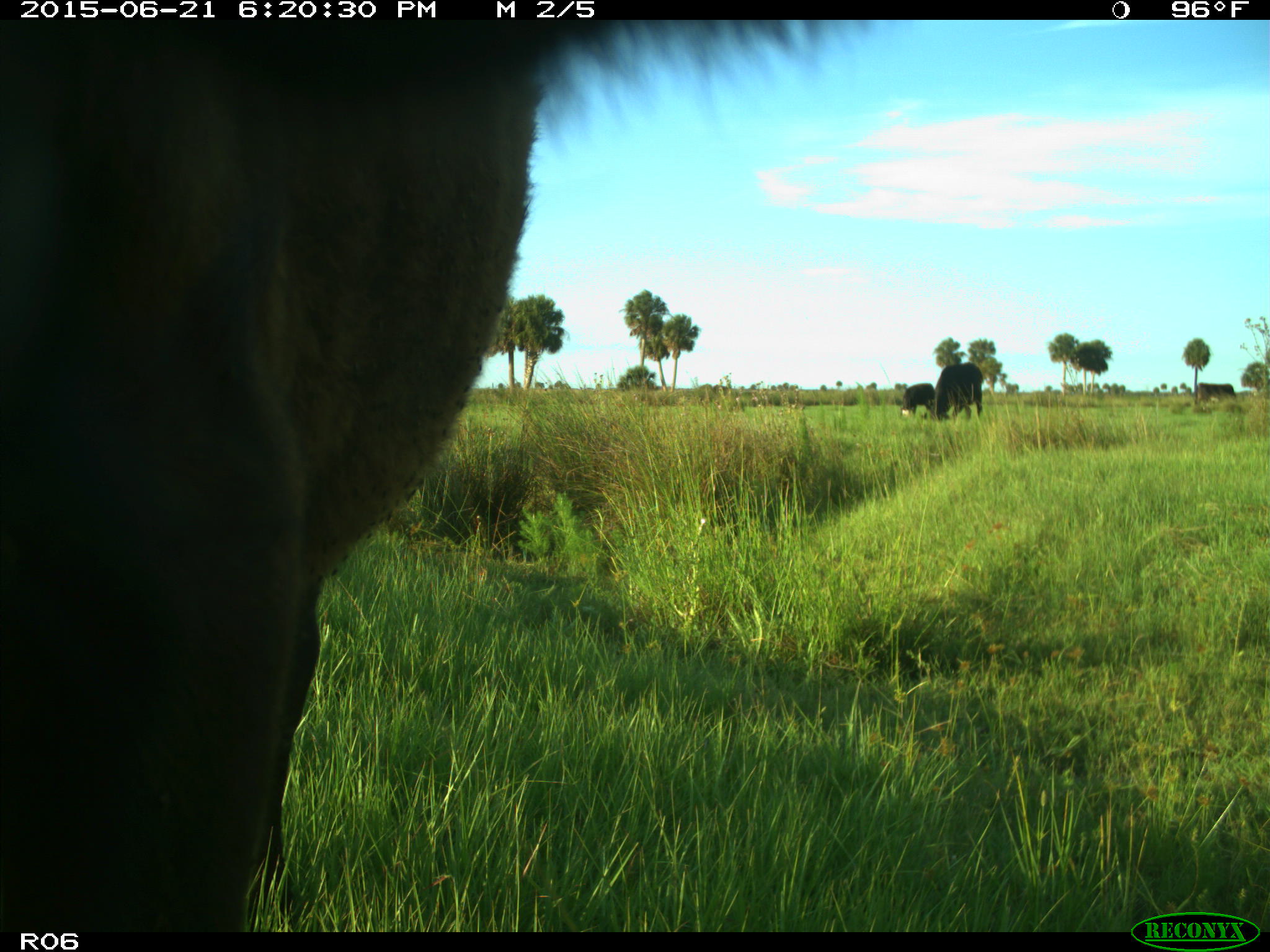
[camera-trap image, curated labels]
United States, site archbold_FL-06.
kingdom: Animalia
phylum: Chordata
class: Mammalia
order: Artiodactyla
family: Bovidae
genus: Bos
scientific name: Bos taurus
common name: domestic cow